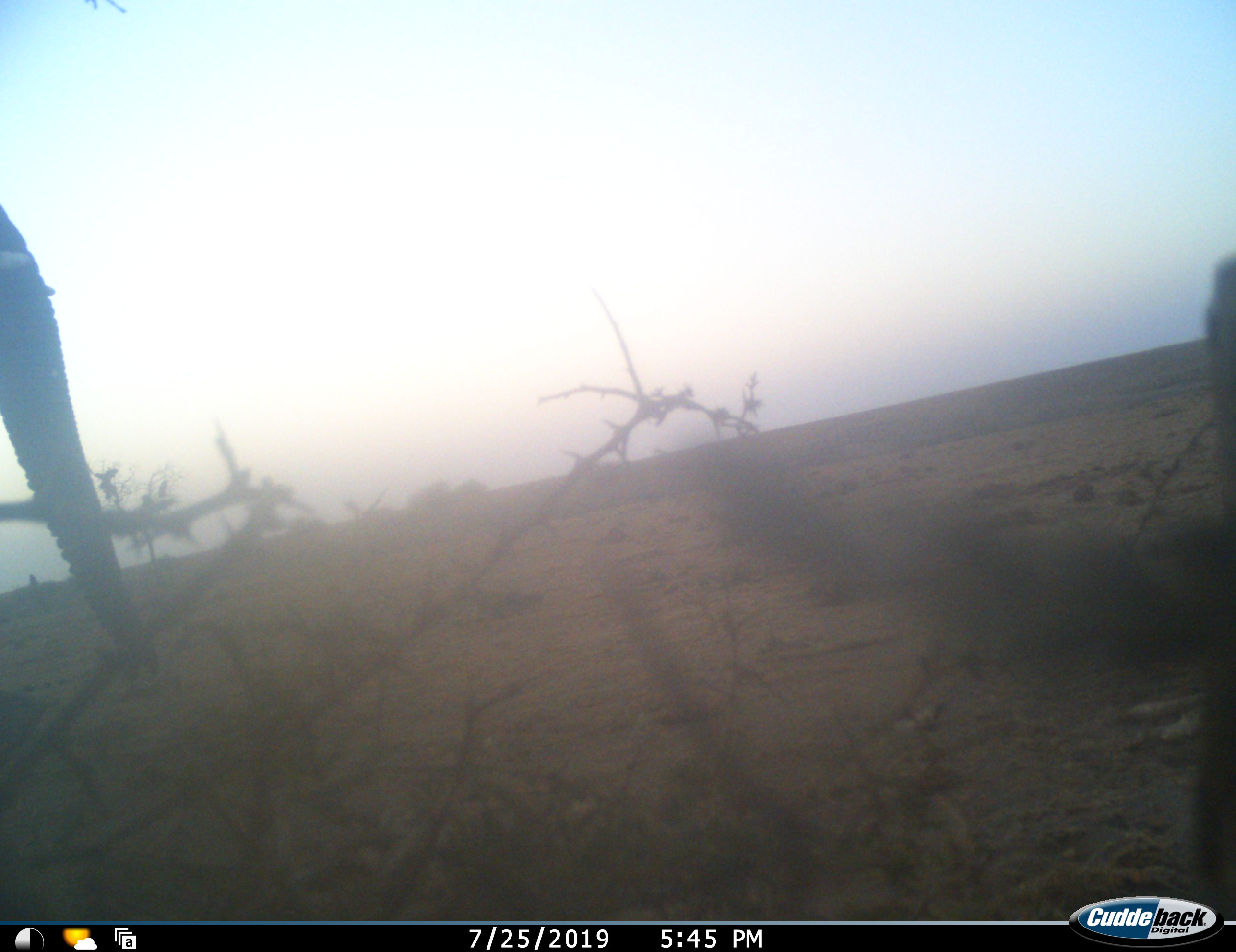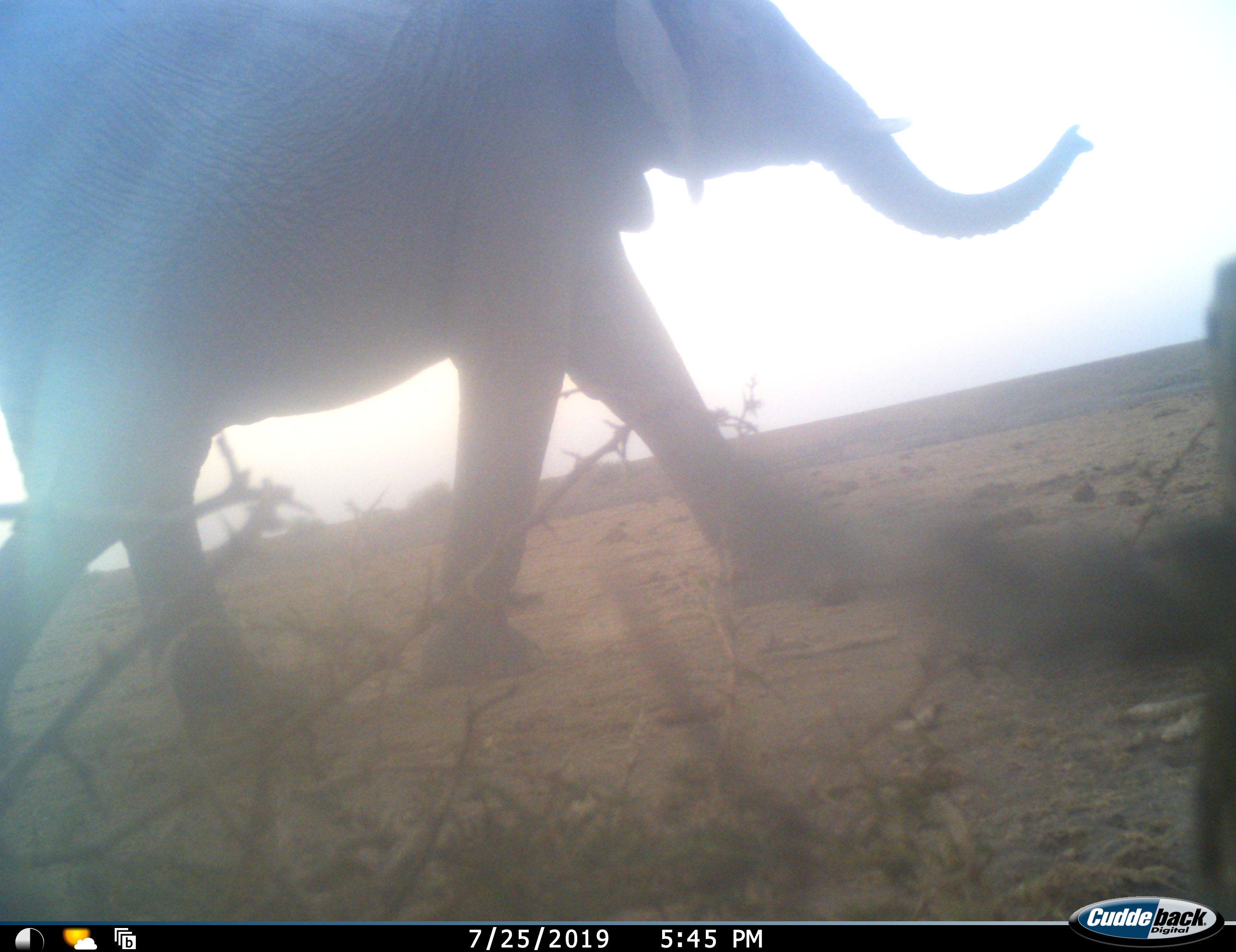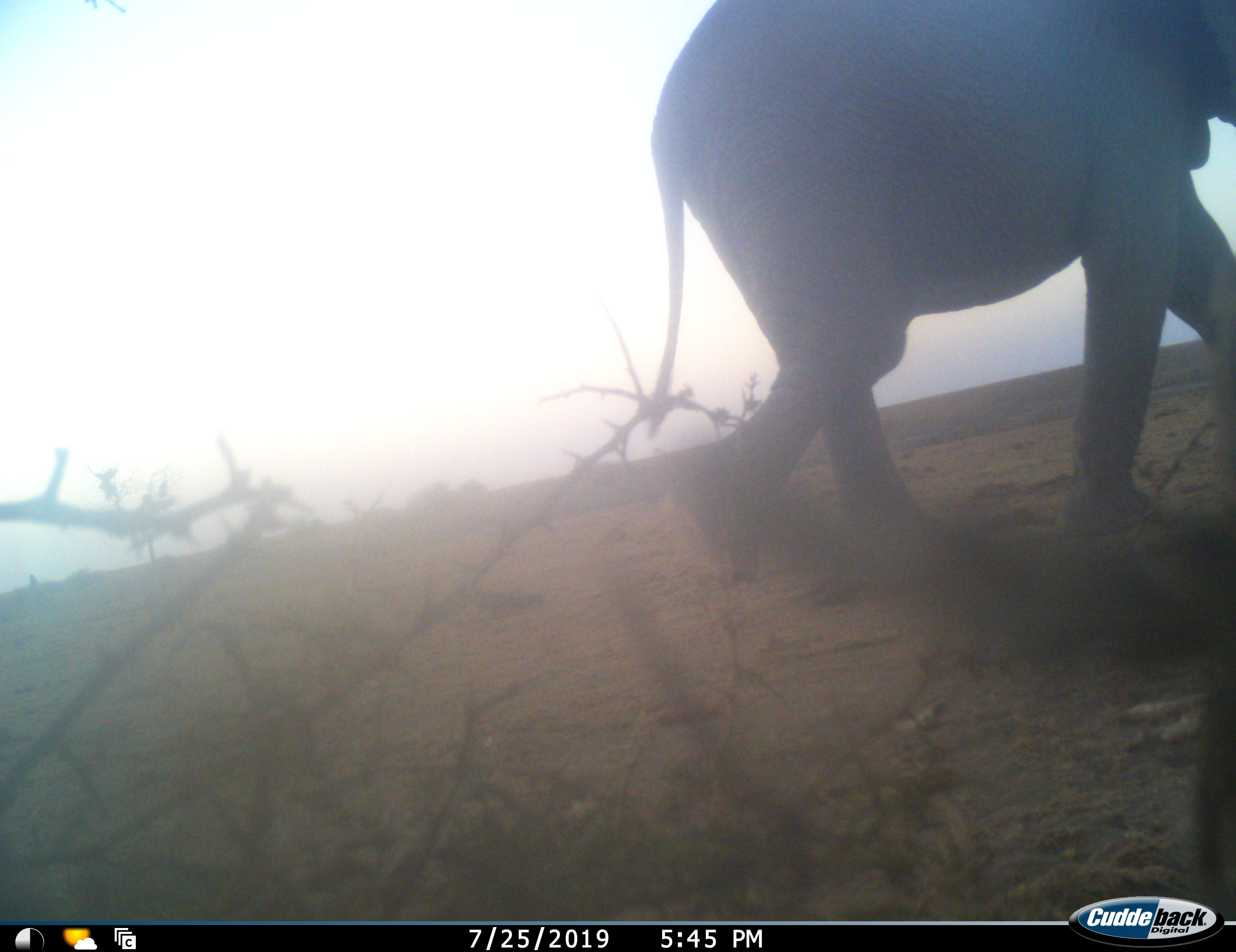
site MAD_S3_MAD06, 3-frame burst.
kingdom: Animalia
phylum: Chordata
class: Mammalia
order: Proboscidea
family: Elephantidae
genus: Loxodonta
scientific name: Loxodonta africana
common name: african bush elephant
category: elephant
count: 1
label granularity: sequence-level